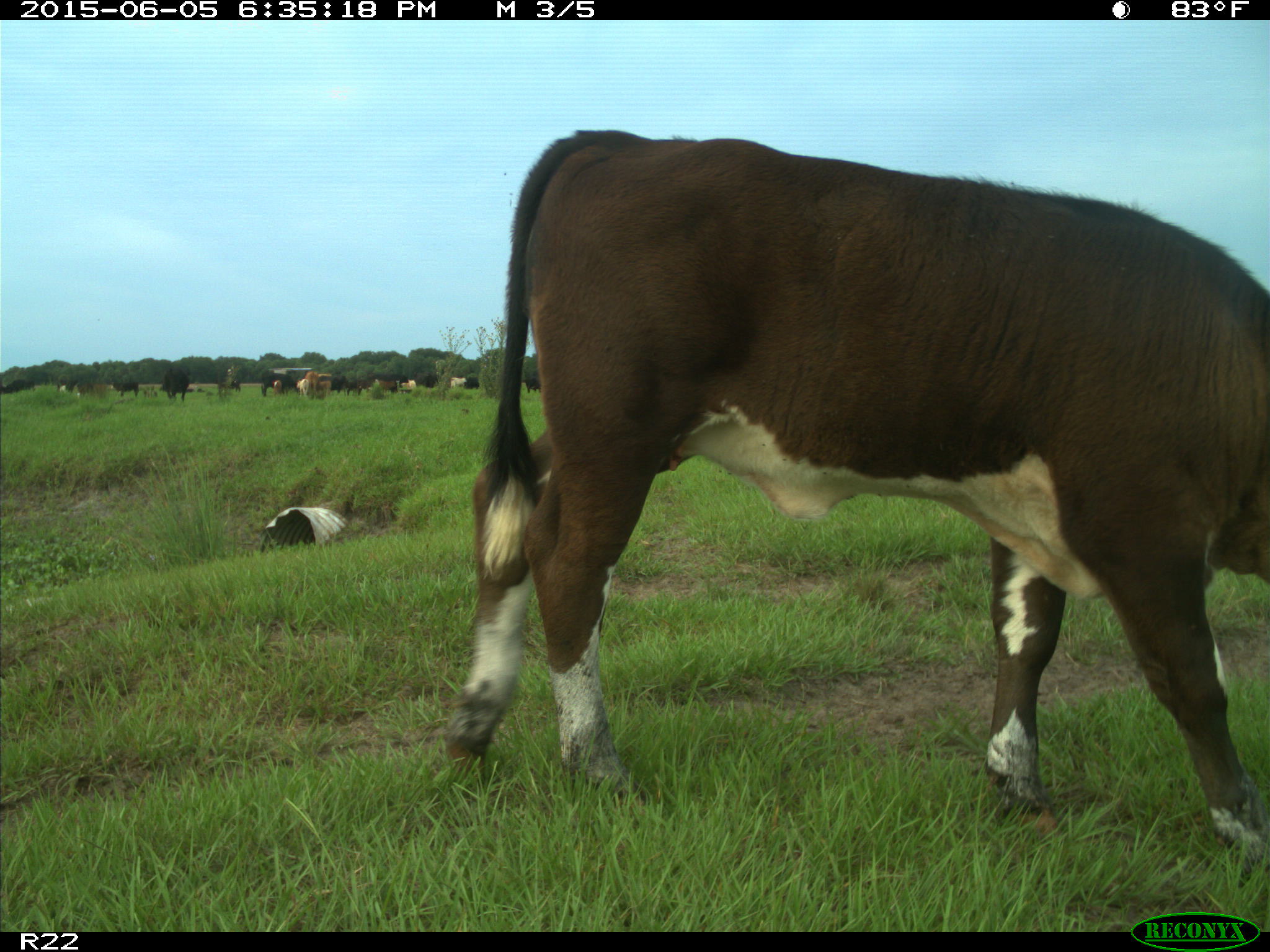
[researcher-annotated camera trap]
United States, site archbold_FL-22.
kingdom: Animalia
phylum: Chordata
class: Mammalia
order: Artiodactyla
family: Bovidae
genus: Bos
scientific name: Bos taurus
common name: domestic cow